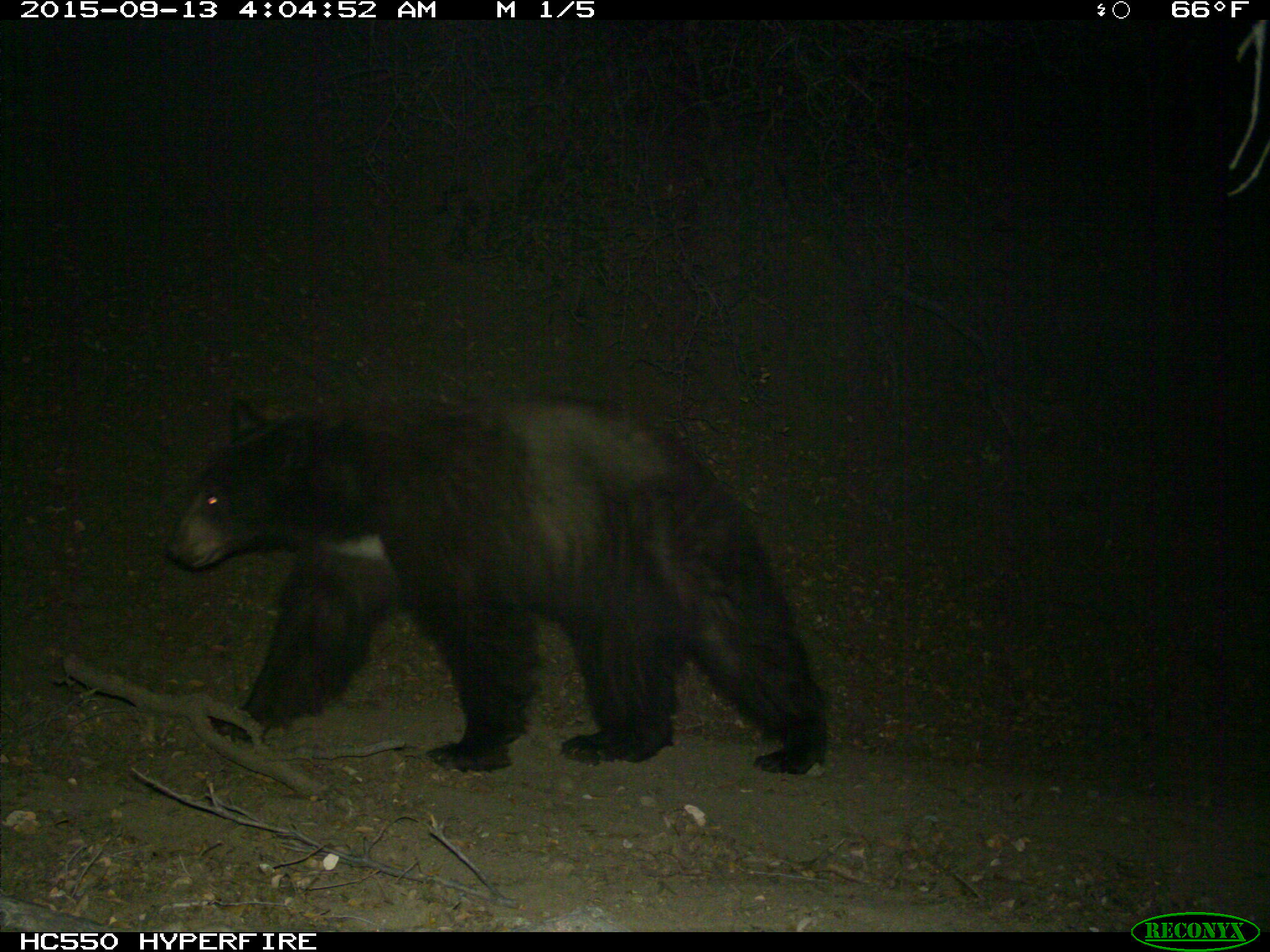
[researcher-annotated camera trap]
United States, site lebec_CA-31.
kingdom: Animalia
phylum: Chordata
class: Mammalia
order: Carnivora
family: Ursidae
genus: Ursus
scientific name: Ursus americanus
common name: american black bear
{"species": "Ursus americanus (american black bear)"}